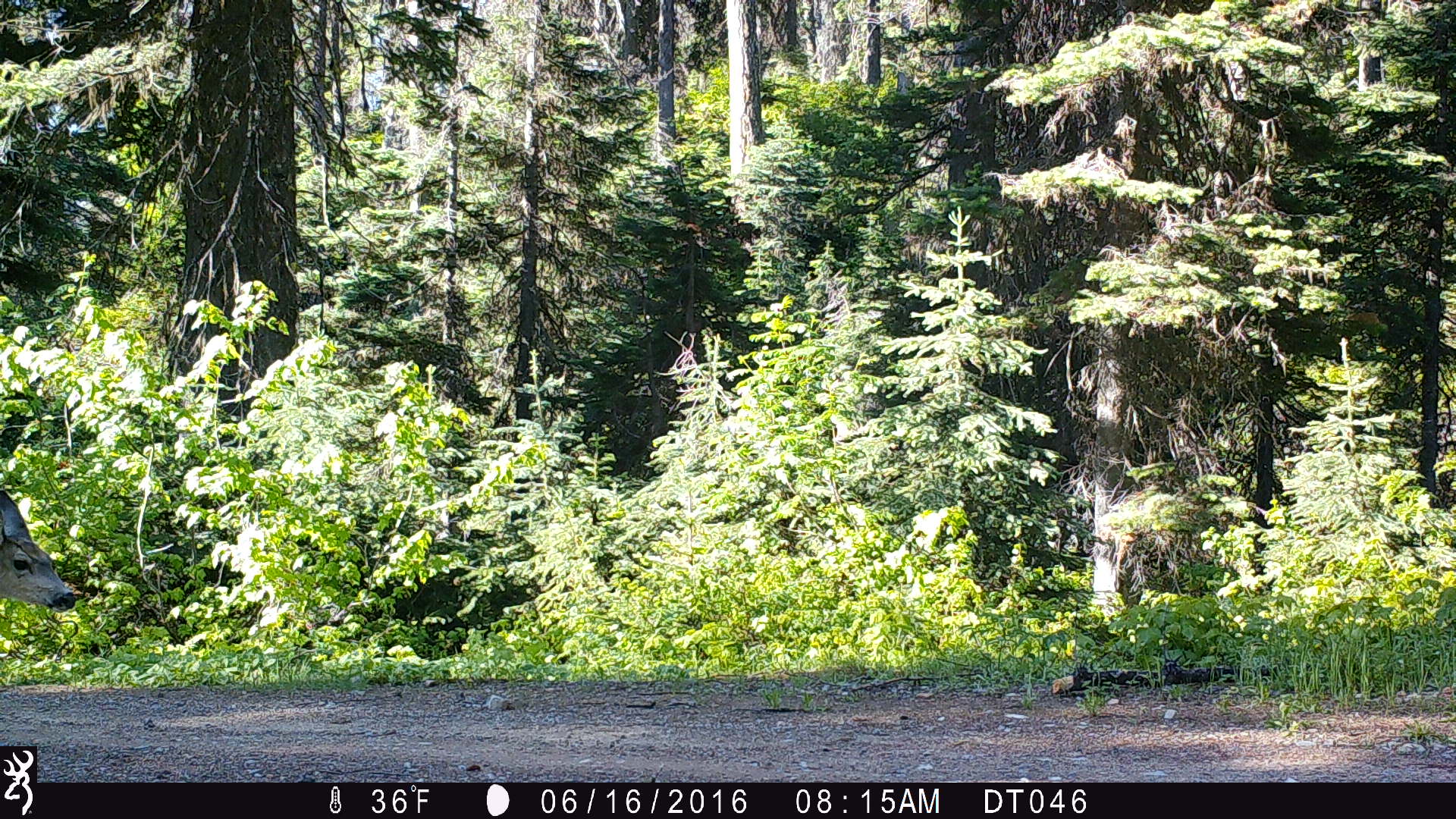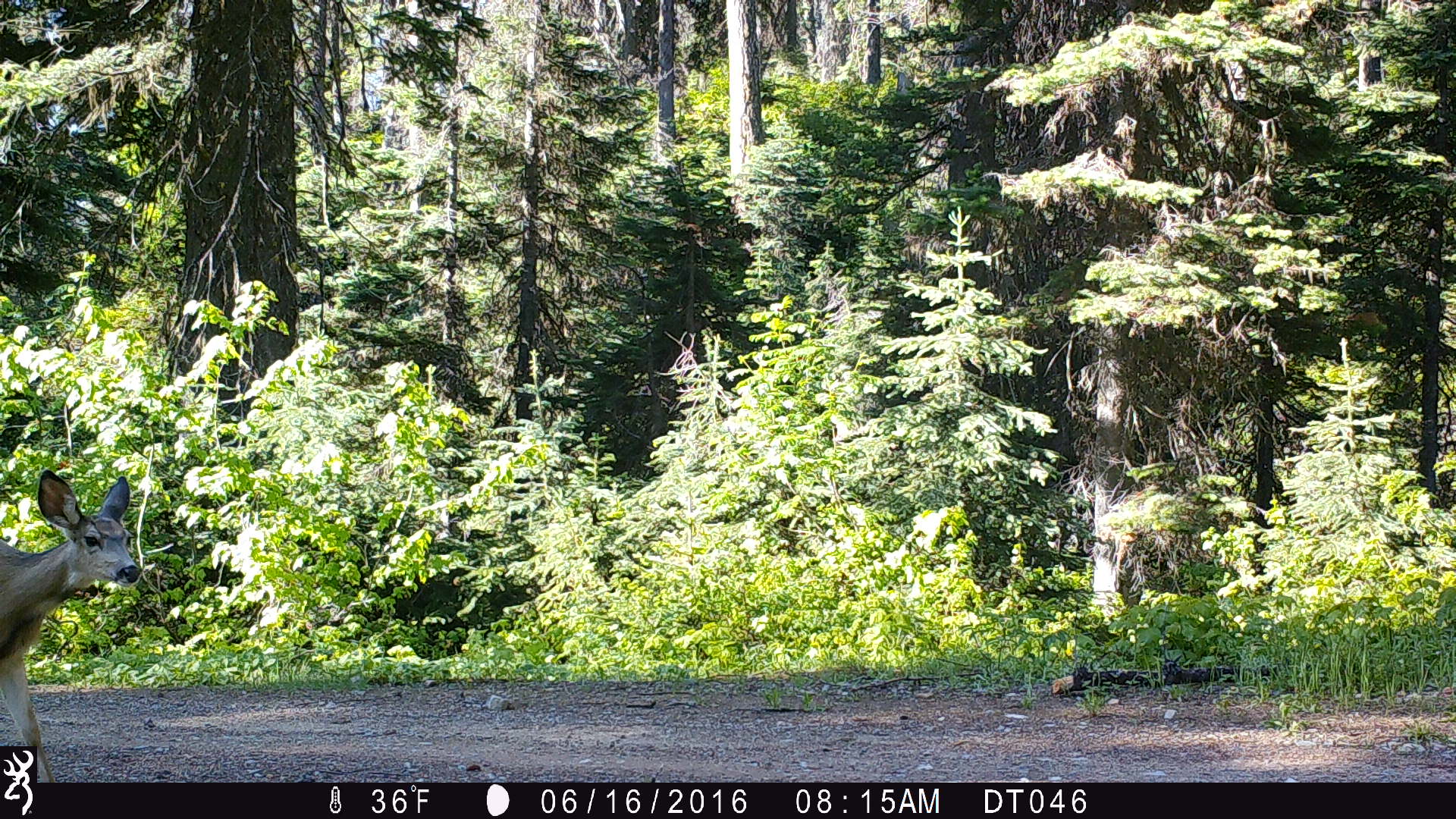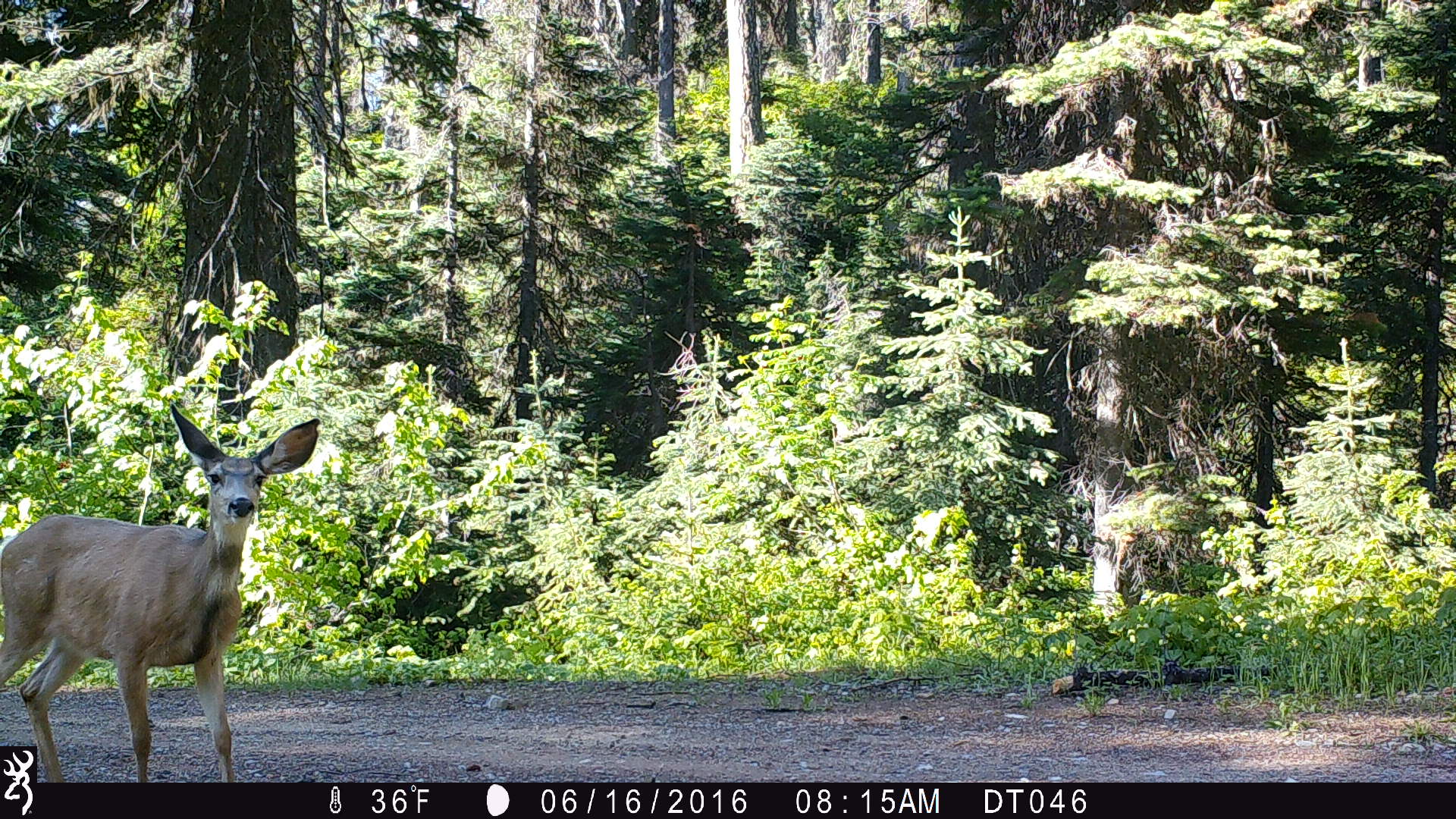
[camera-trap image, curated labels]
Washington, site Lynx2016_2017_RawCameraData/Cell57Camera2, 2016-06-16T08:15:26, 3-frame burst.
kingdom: Animalia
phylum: Chordata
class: Mammalia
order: Artiodactyla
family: Cervidae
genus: Odocoileus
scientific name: Odocoileus hemionus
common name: mule deer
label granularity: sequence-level